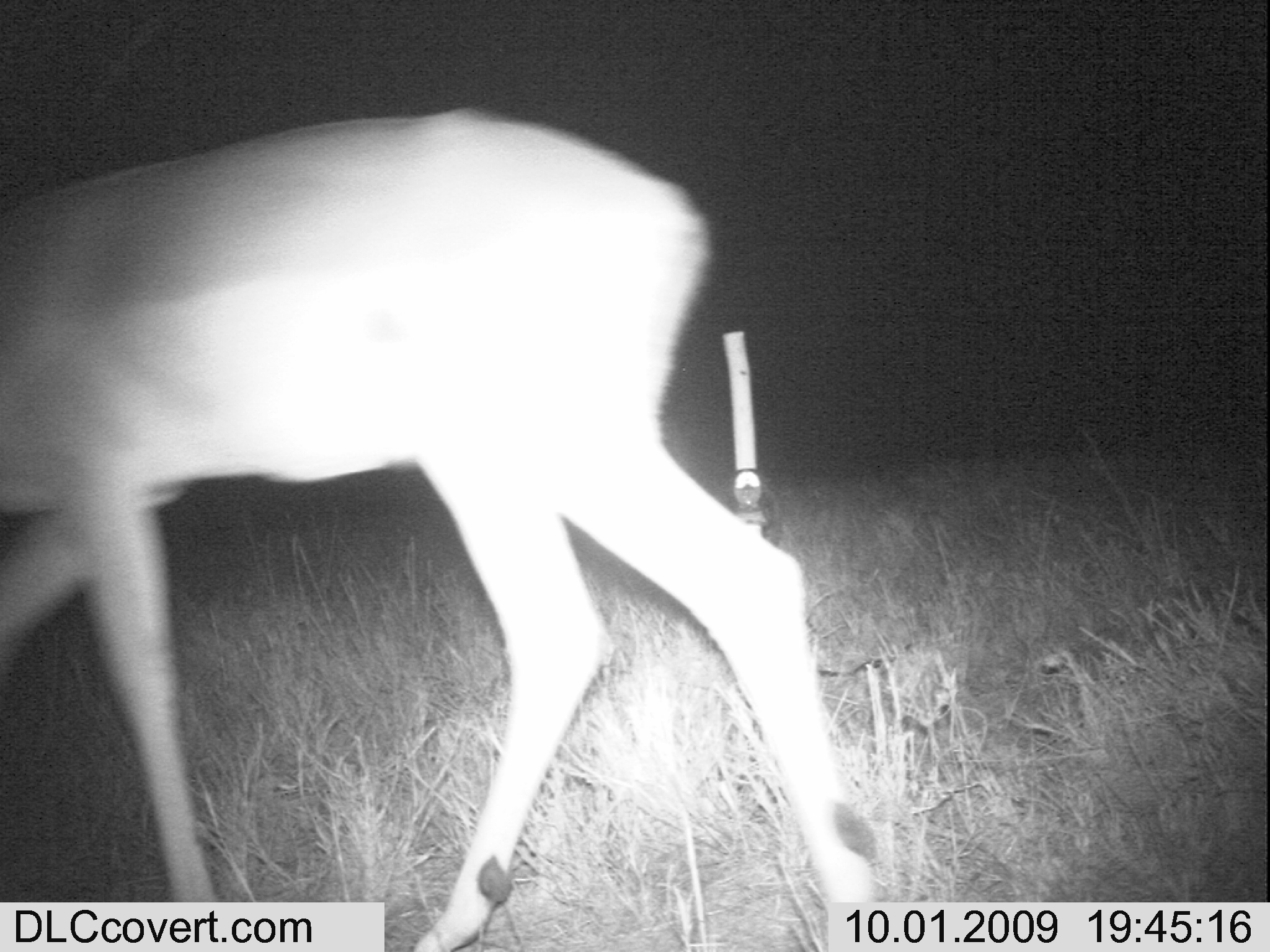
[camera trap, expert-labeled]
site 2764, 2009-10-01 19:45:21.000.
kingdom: Animalia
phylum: Chordata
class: Mammalia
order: Artiodactyla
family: Bovidae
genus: Aepyceros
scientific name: Aepyceros melampus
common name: impala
Aepyceros melampus (impala), count 1.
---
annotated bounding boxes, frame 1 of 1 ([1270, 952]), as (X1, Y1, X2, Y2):
aepyceros melampus: (1, 102, 879, 950)